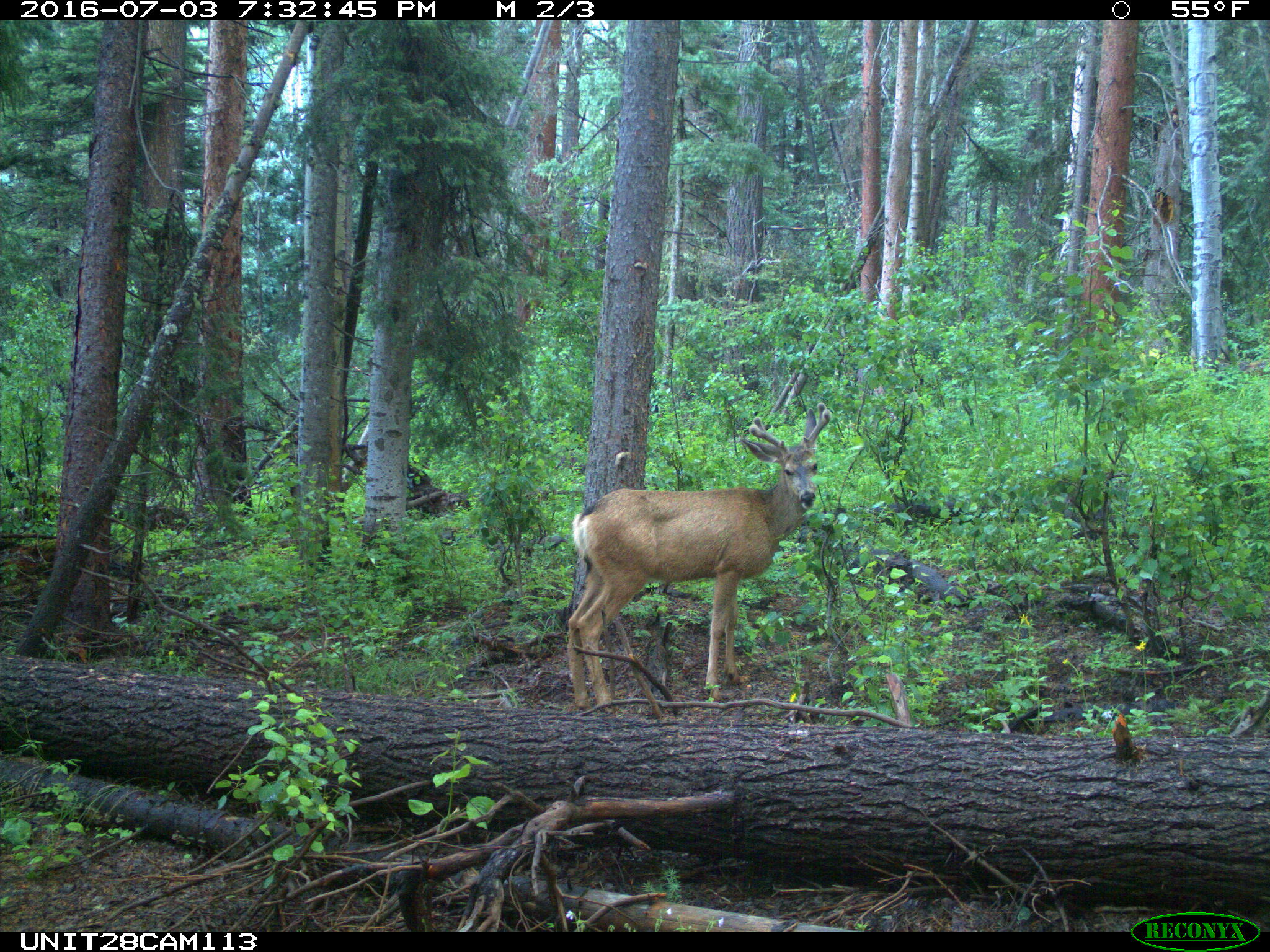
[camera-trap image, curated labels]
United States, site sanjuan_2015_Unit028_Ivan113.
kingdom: Animalia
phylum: Chordata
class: Mammalia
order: Artiodactyla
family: Cervidae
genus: Odocoileus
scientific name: Odocoileus hemionus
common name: mule deer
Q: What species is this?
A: Odocoileus hemionus (mule deer).